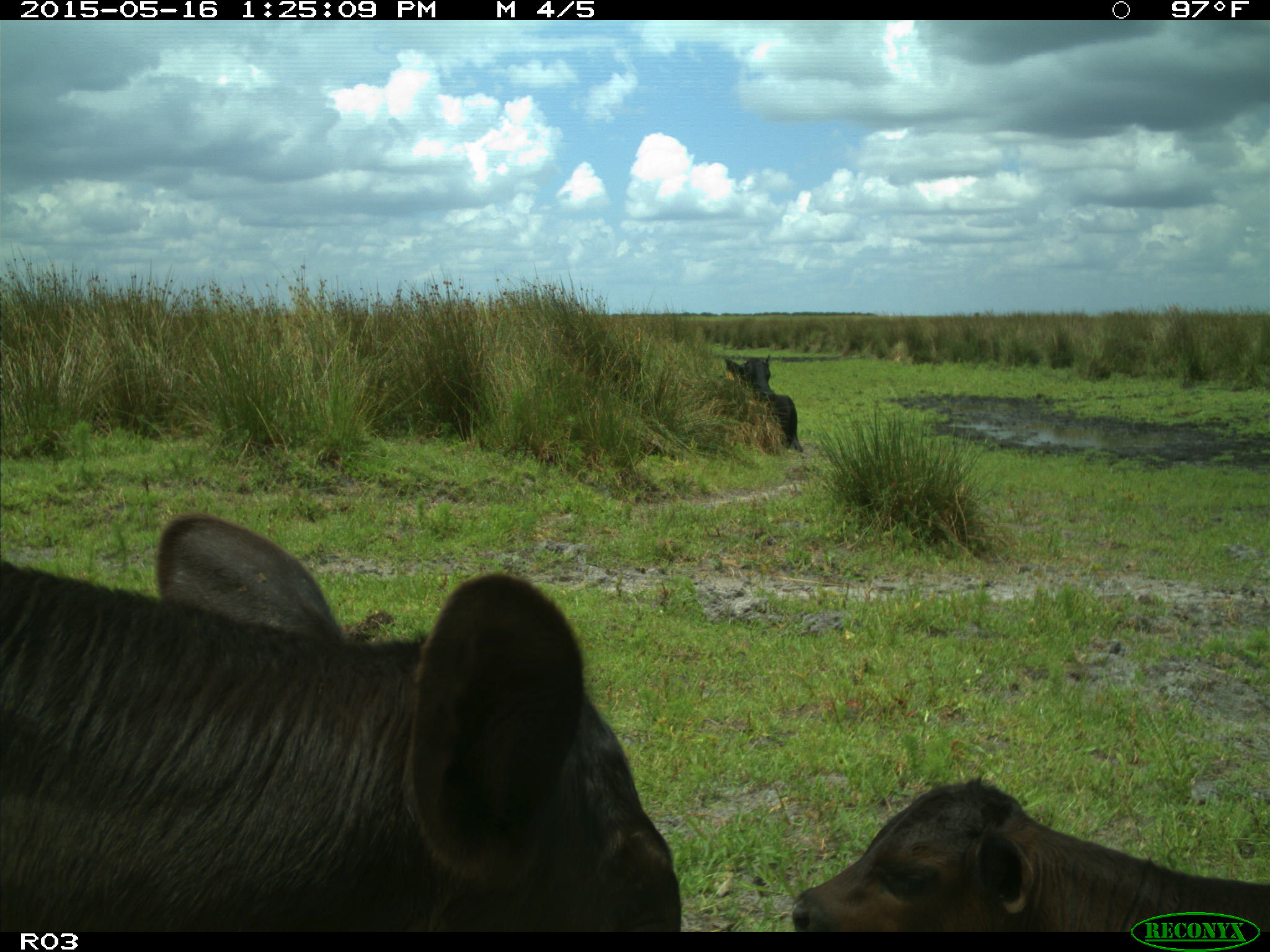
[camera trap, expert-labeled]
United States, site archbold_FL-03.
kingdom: Animalia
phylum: Chordata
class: Mammalia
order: Artiodactyla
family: Bovidae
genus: Bos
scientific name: Bos taurus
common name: domestic cow